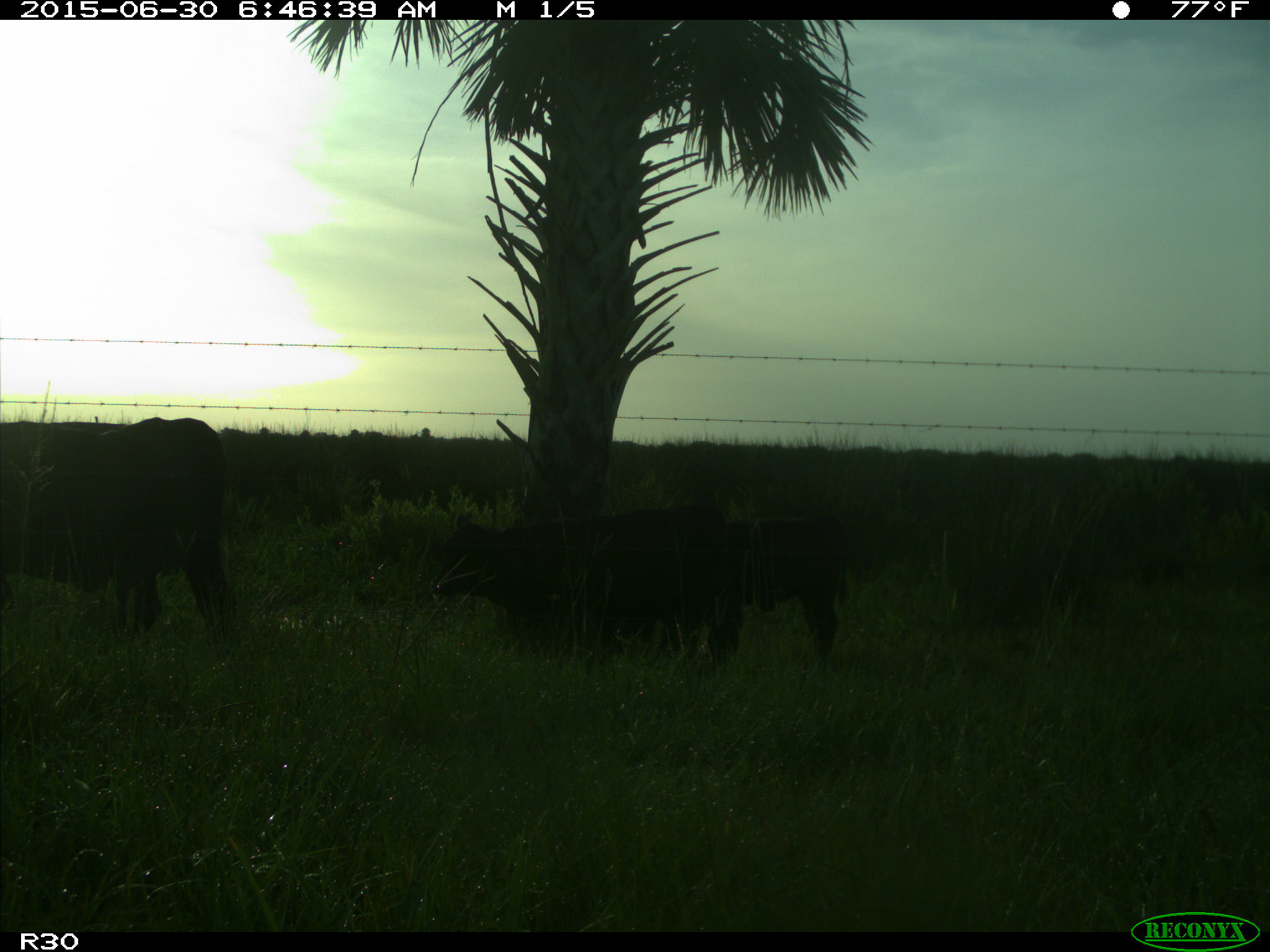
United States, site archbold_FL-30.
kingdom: Animalia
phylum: Chordata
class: Mammalia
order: Artiodactyla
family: Bovidae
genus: Bos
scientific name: Bos taurus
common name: domestic cow